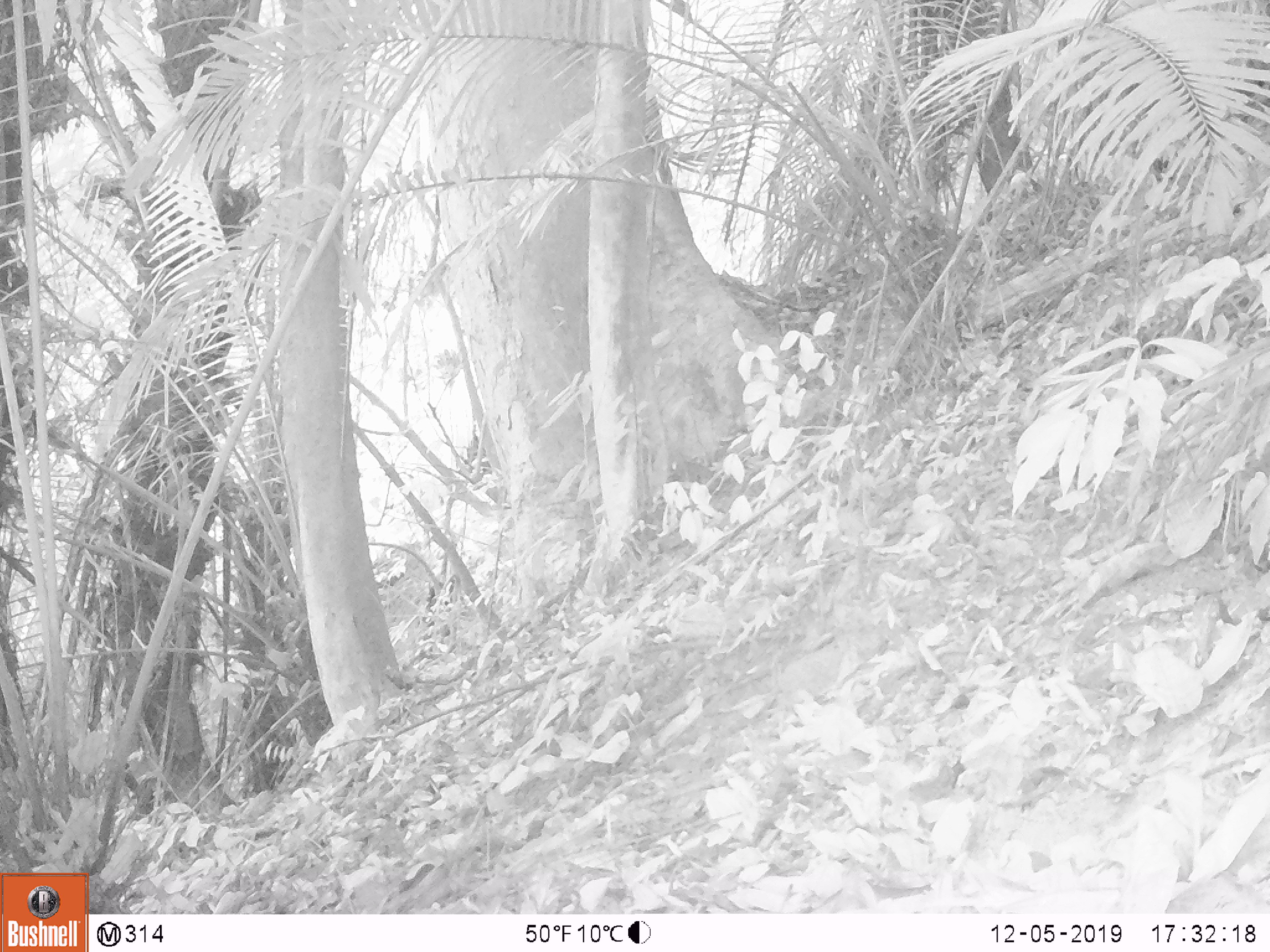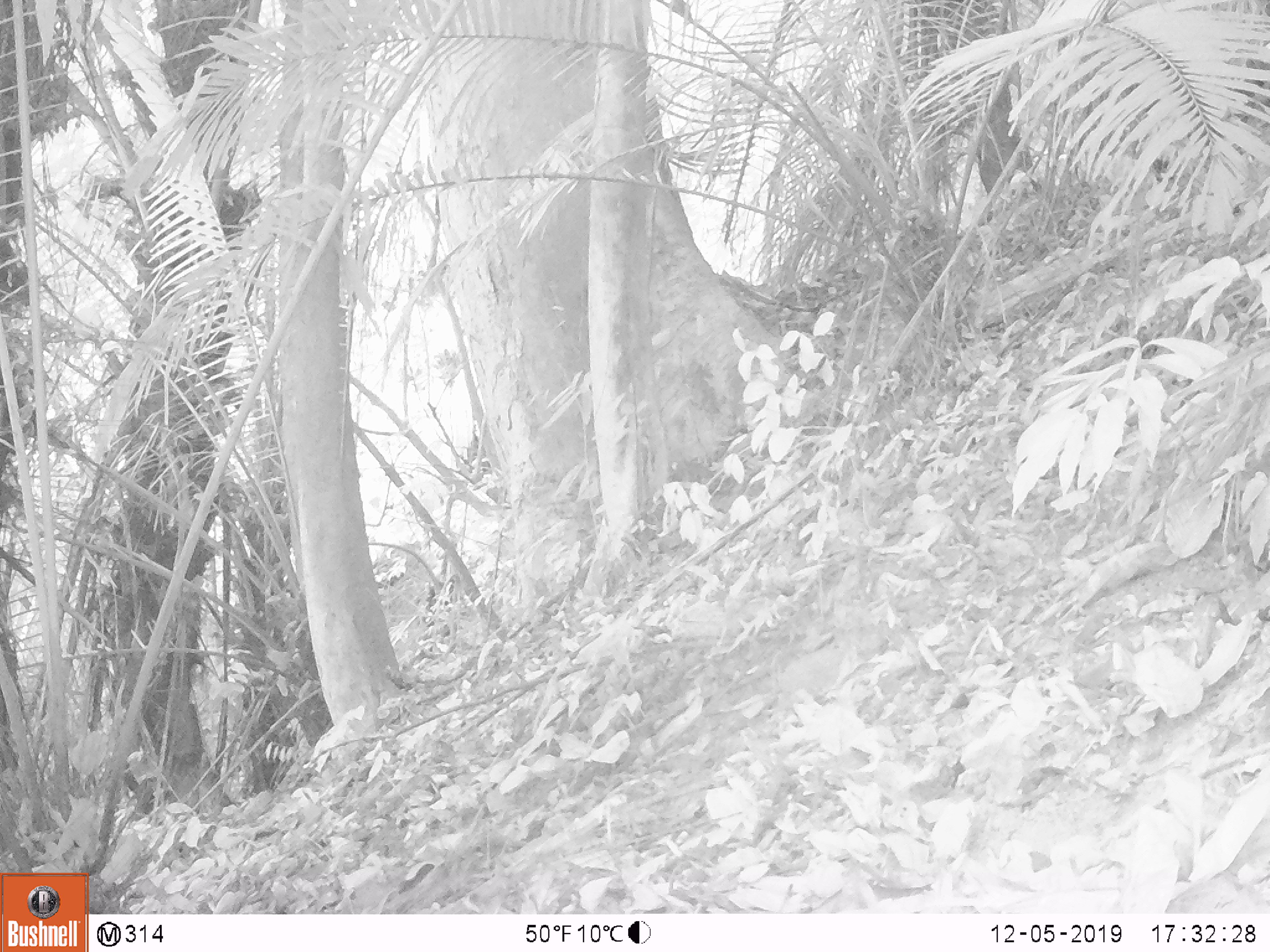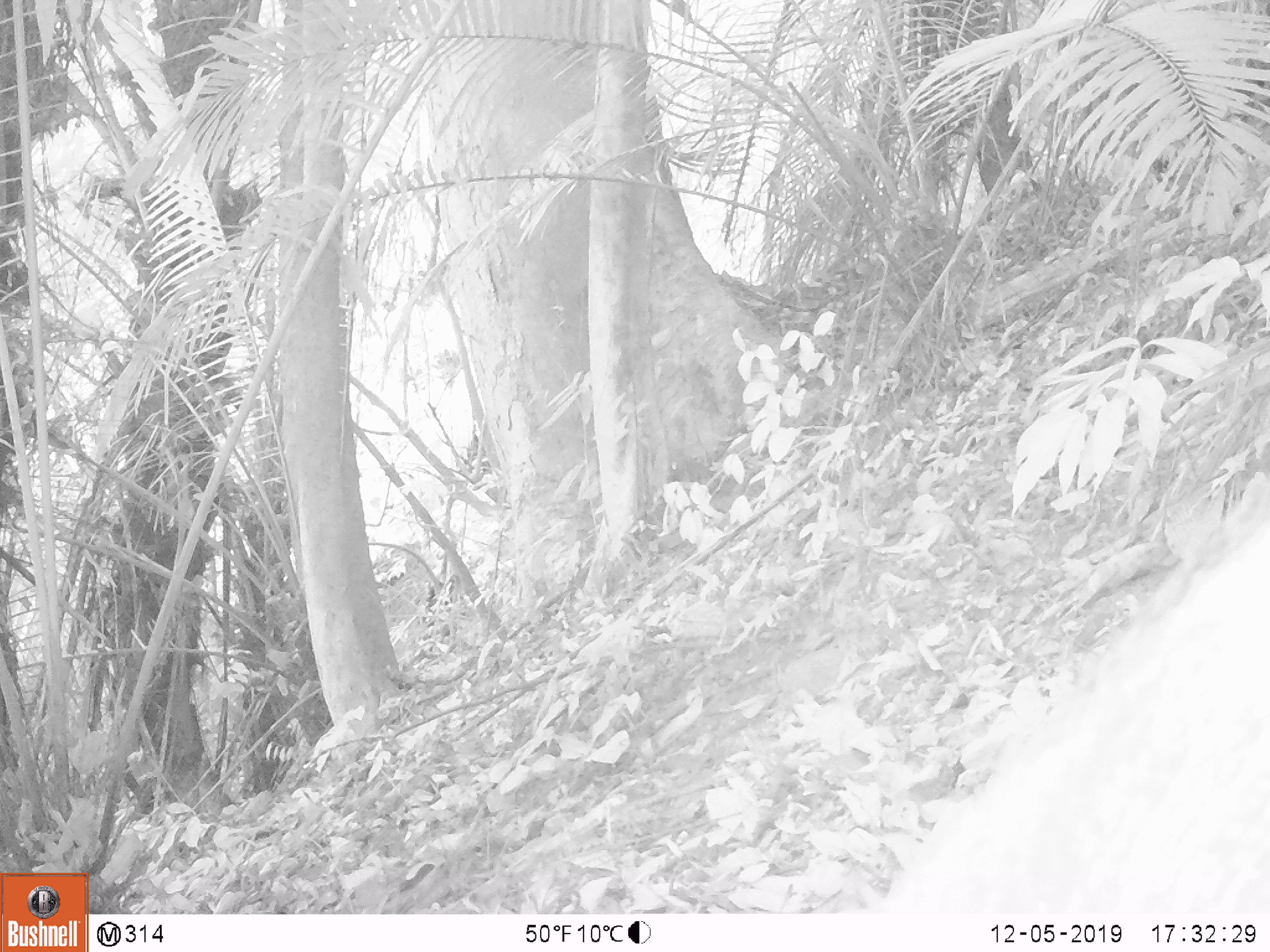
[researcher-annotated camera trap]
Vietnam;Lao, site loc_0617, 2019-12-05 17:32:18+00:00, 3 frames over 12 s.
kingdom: Animalia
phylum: Chordata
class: Mammalia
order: Artiodactyla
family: Suidae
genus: Sus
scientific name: Sus scrofa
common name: eurasian wild pig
Eurasian wild pig (Sus scrofa). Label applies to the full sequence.